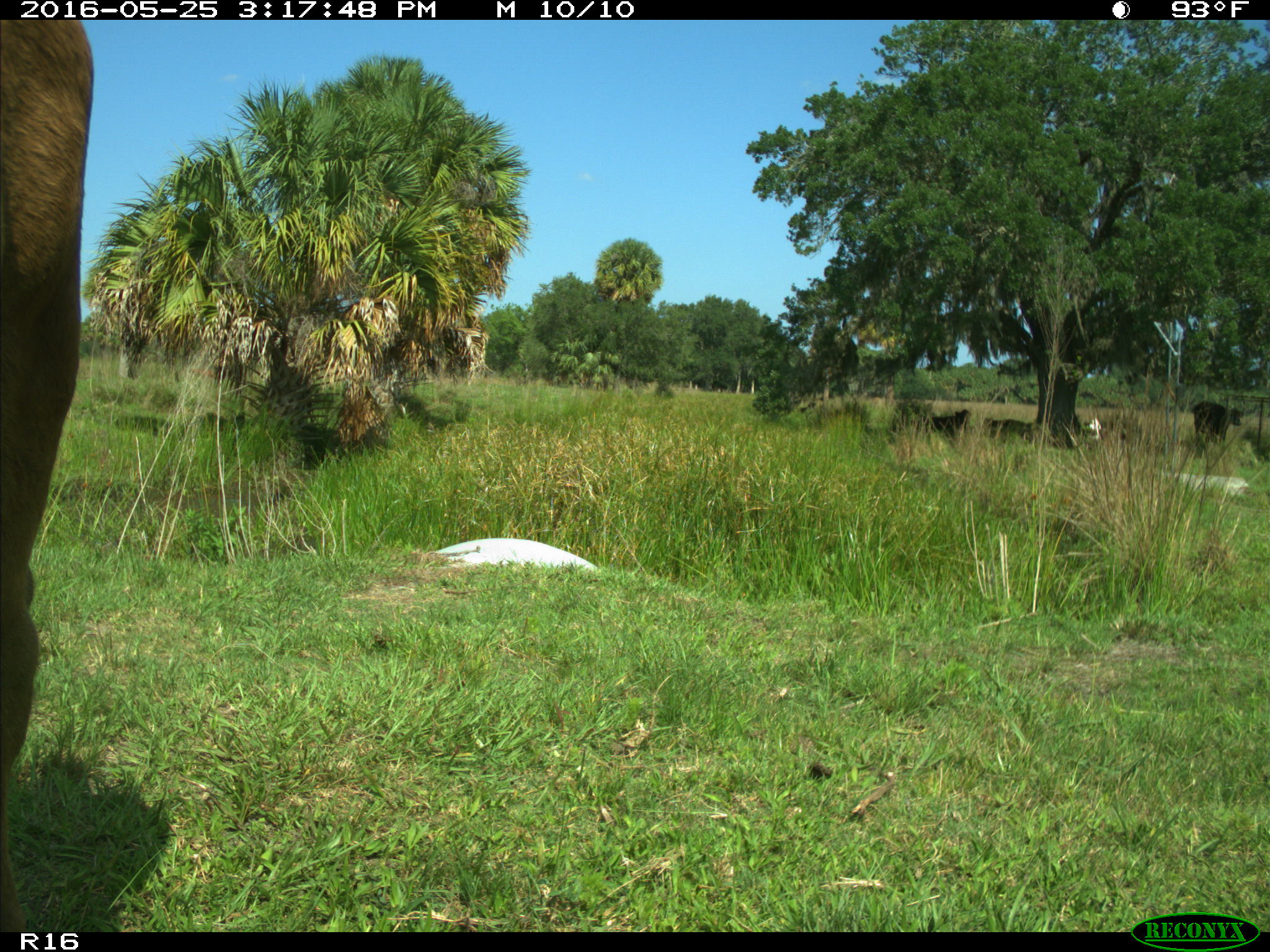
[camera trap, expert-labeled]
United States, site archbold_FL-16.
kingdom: Animalia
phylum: Chordata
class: Mammalia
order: Artiodactyla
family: Bovidae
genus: Bos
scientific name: Bos taurus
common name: domestic cow